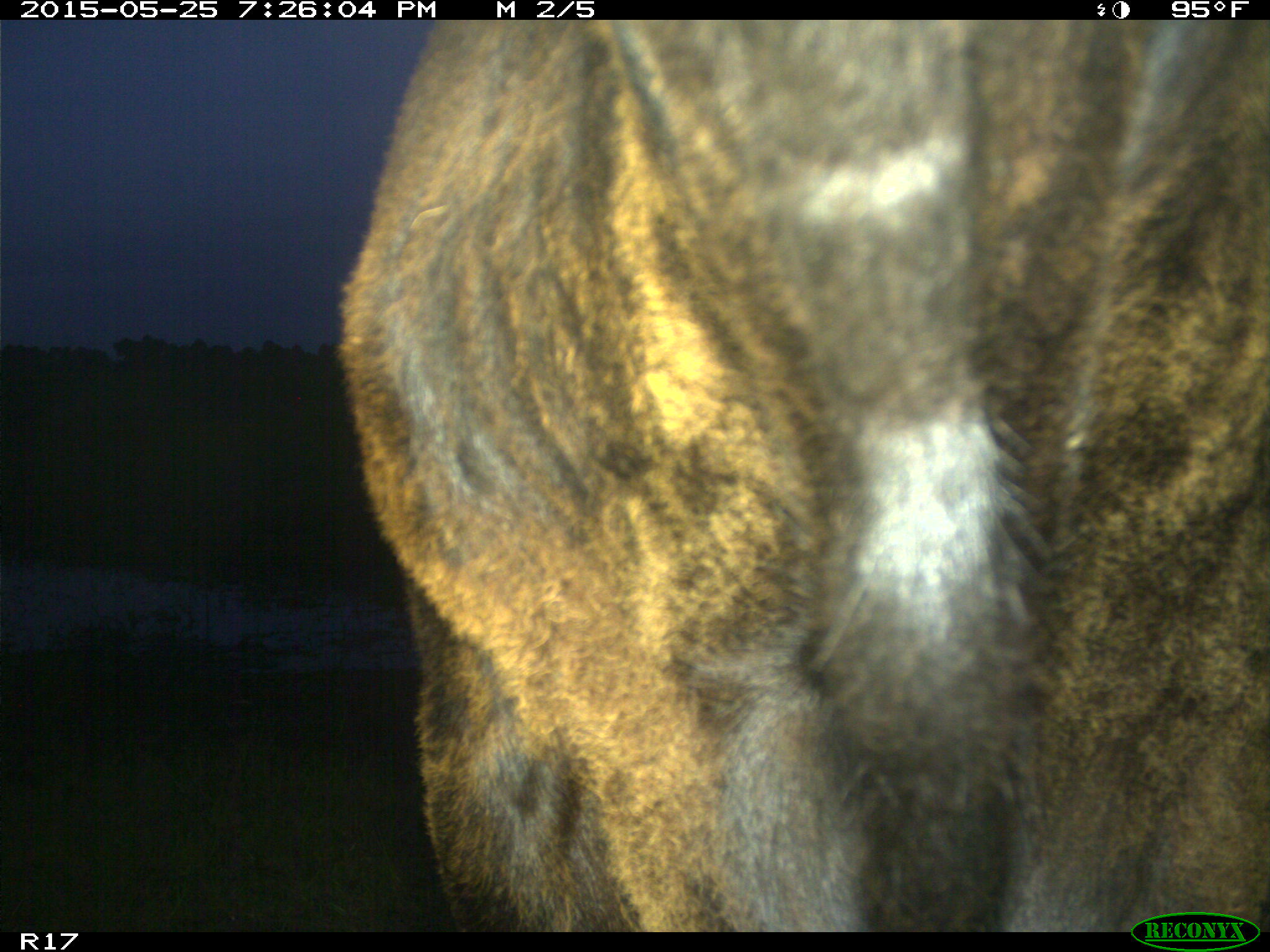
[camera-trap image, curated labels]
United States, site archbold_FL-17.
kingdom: Animalia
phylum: Chordata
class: Mammalia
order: Artiodactyla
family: Bovidae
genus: Bos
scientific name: Bos taurus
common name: domestic cow